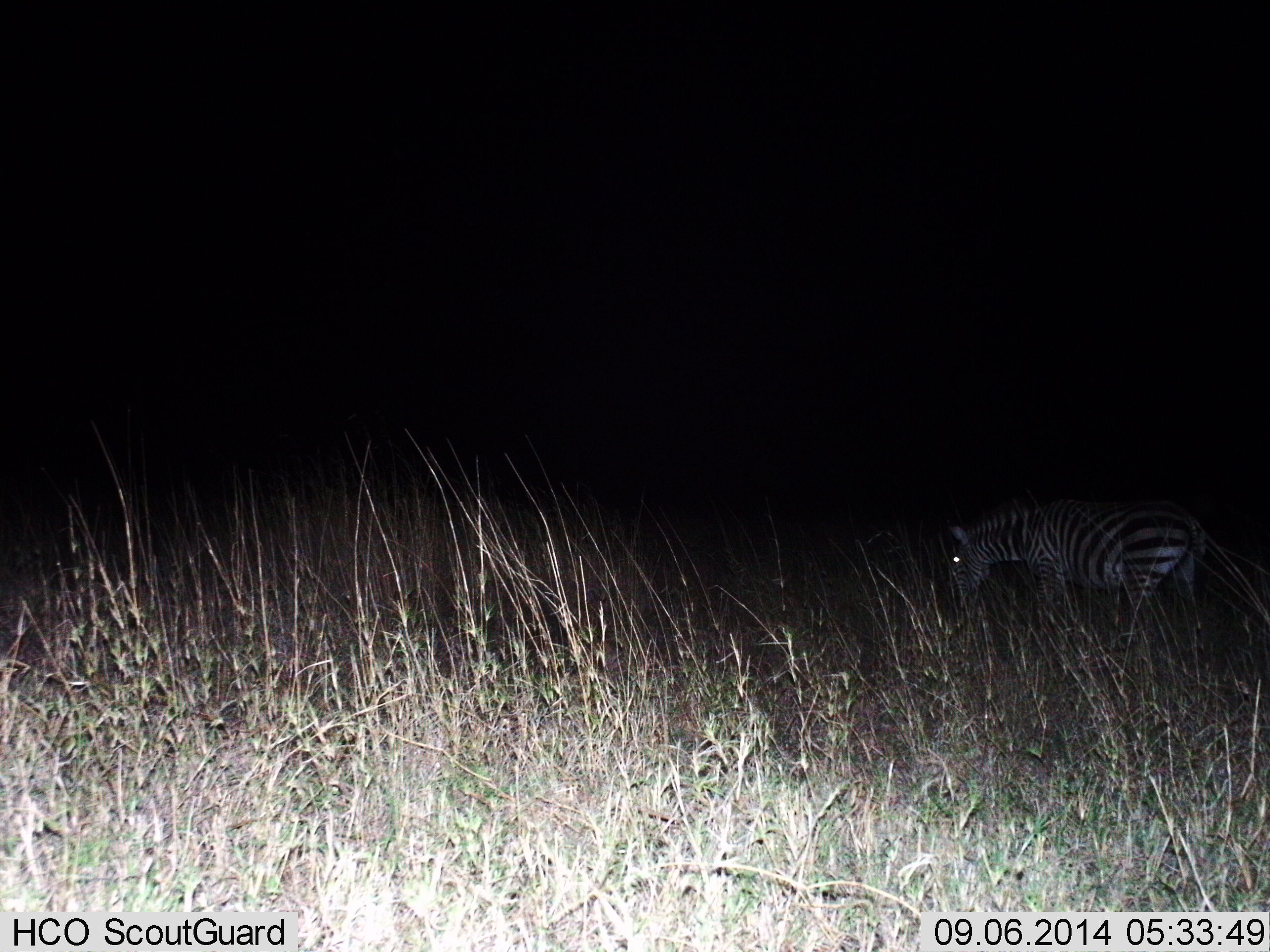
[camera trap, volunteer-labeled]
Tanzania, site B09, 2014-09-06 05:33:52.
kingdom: Animalia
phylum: Chordata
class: Mammalia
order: Perissodactyla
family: Equidae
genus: Equus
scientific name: Equus quagga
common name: plains zebra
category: zebra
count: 1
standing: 20%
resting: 0%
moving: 30%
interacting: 0%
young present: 0%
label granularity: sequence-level